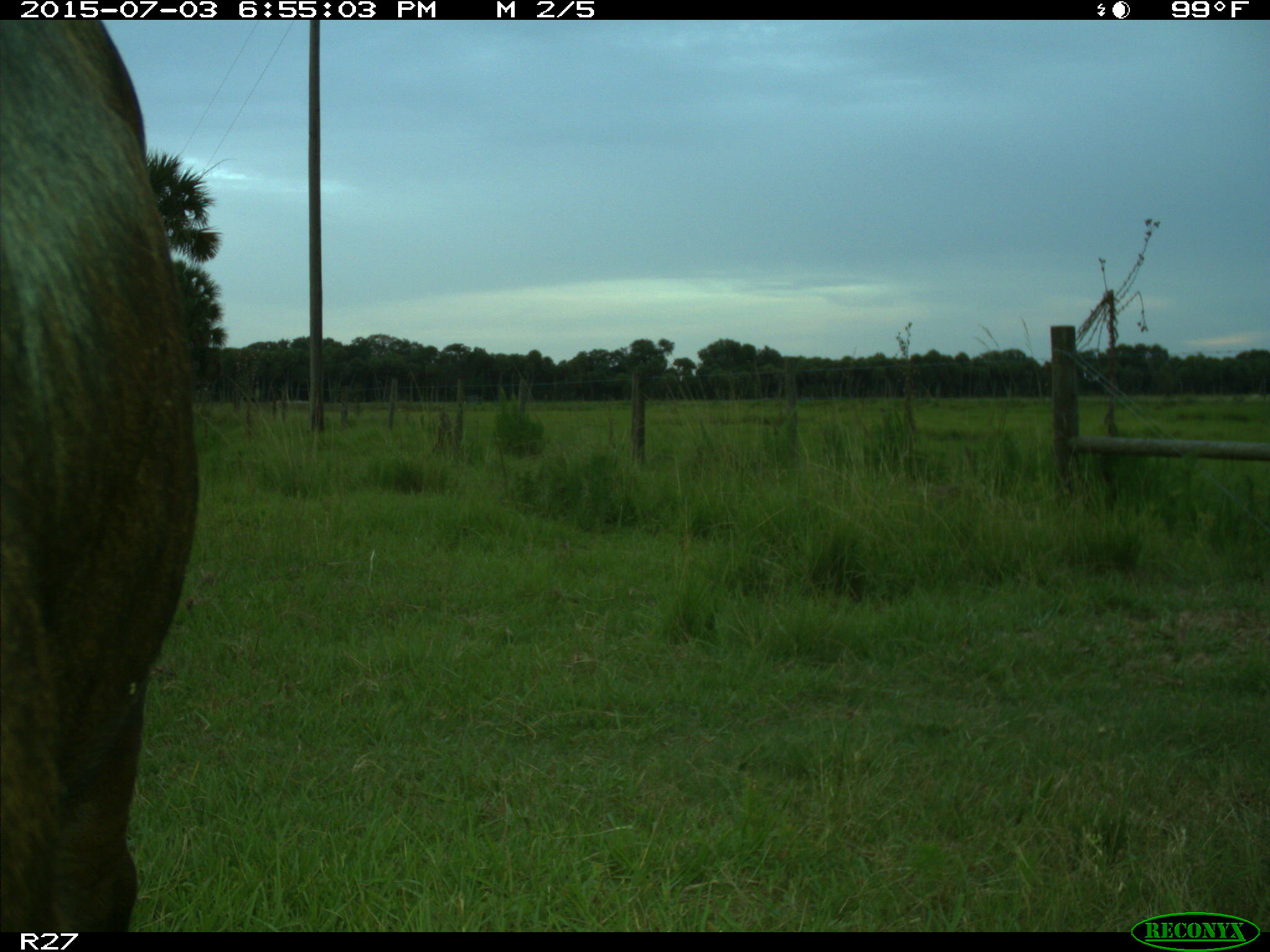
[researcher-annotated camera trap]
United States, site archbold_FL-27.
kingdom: Animalia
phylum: Chordata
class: Mammalia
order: Artiodactyla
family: Bovidae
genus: Bos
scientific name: Bos taurus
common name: domestic cow